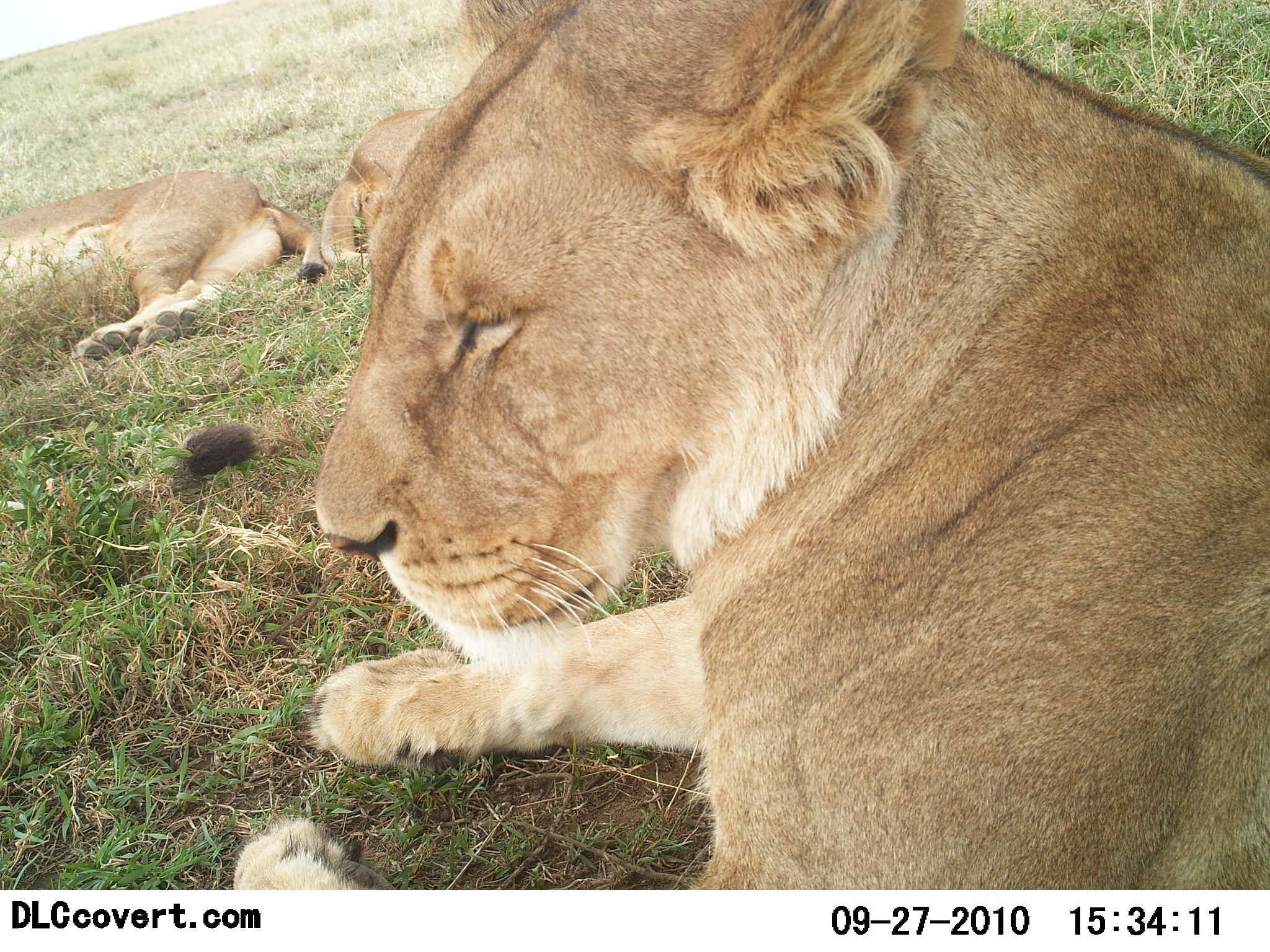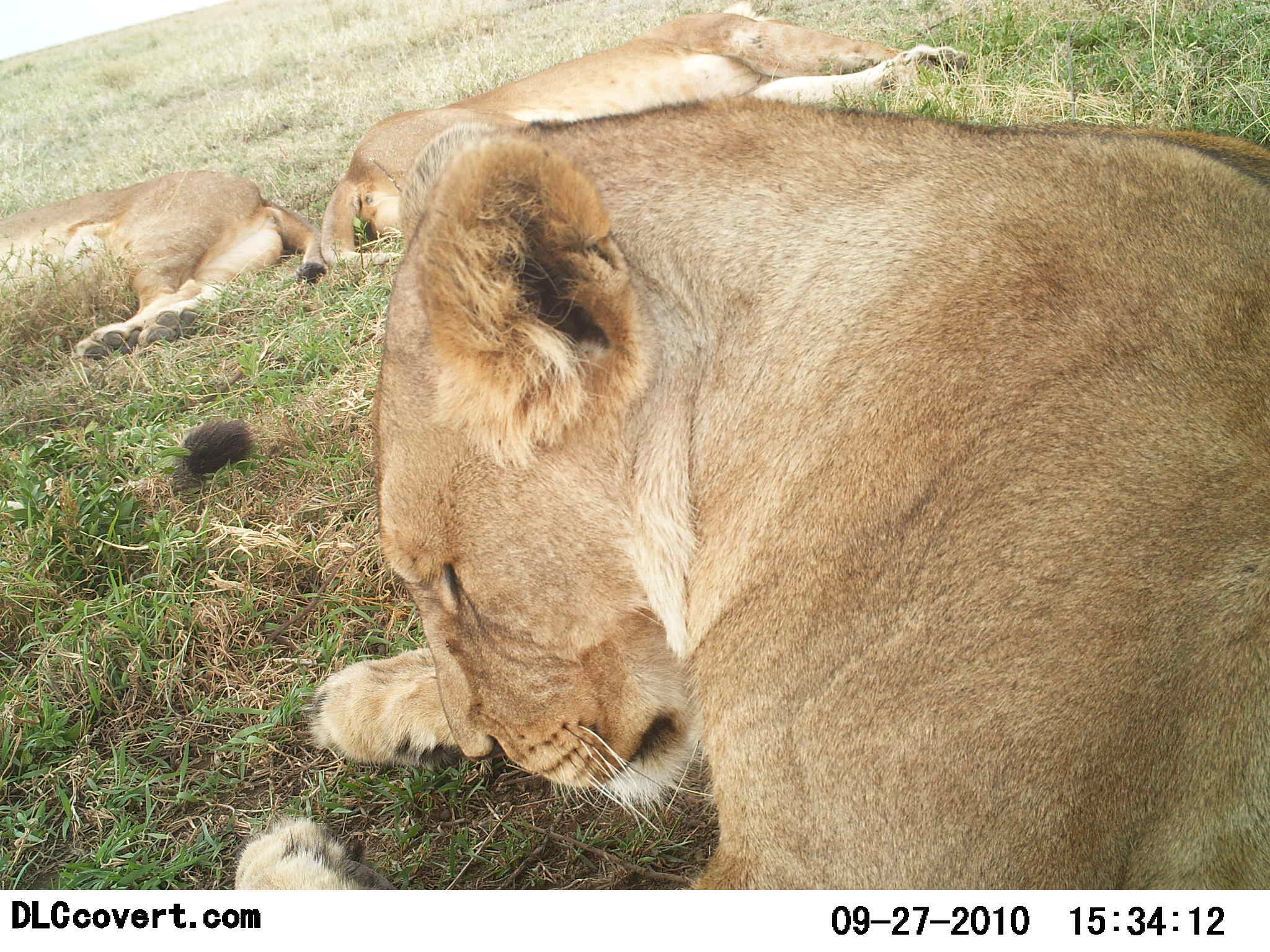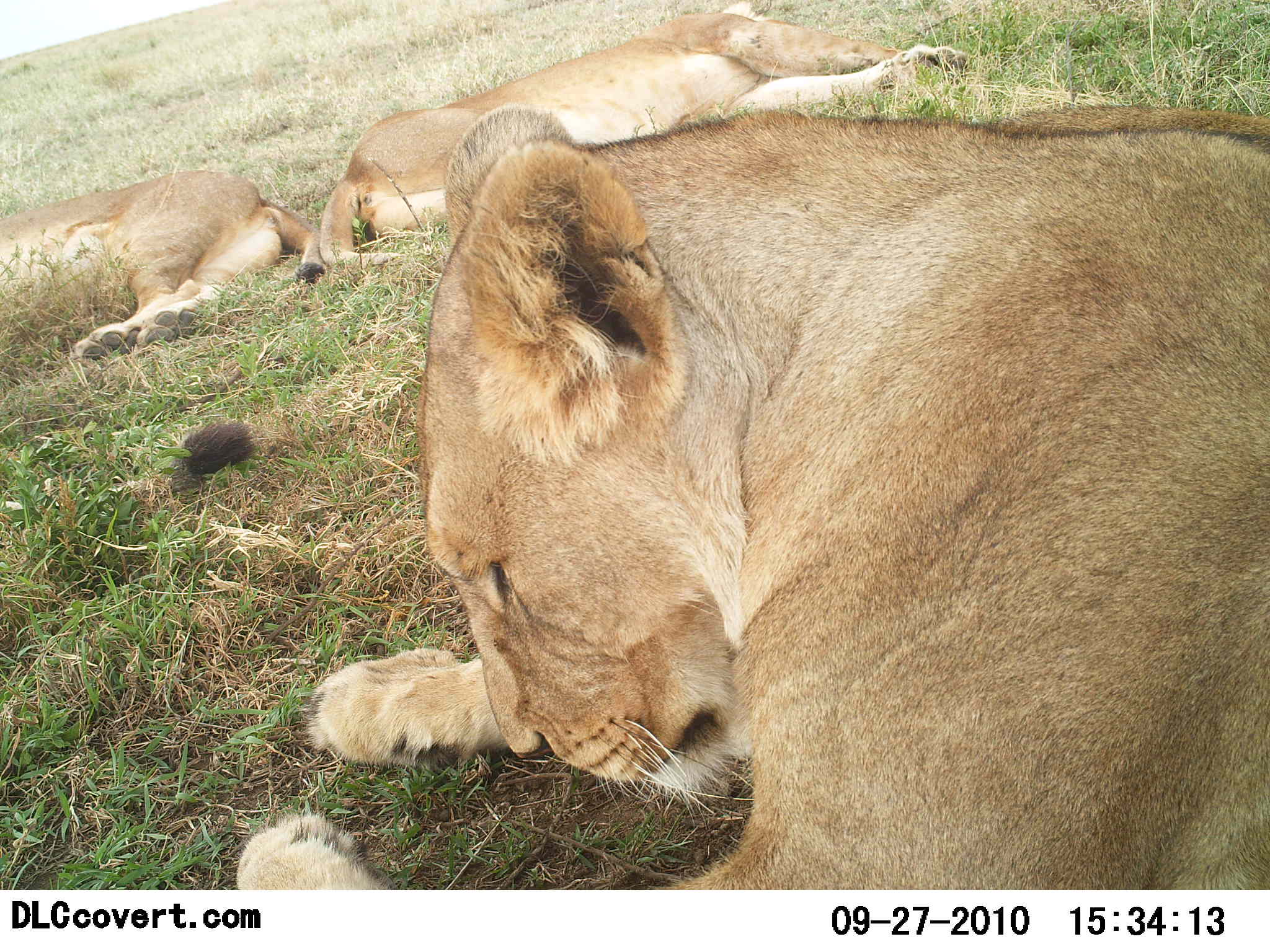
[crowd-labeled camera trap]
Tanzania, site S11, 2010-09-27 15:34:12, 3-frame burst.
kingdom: Animalia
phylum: Chordata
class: Mammalia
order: Carnivora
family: Felidae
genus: Panthera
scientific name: Panthera leo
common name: lion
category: lionfemale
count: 3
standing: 0%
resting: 100%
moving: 7%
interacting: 0%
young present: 0%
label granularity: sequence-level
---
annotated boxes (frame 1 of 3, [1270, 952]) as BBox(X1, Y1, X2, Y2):
animal: BBox(233, 1, 1270, 889); BBox(0, 168, 330, 358); BBox(0, 417, 260, 580); BBox(320, 107, 445, 276)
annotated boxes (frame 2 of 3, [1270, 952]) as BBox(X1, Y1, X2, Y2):
animal: BBox(230, 95, 1270, 891); BBox(320, 1, 975, 266); BBox(0, 169, 330, 360); BBox(0, 414, 255, 575)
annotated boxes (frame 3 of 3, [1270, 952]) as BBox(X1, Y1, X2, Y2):
animal: BBox(235, 104, 1270, 890); BBox(318, 1, 974, 271); BBox(0, 168, 328, 364); BBox(2, 415, 261, 569)